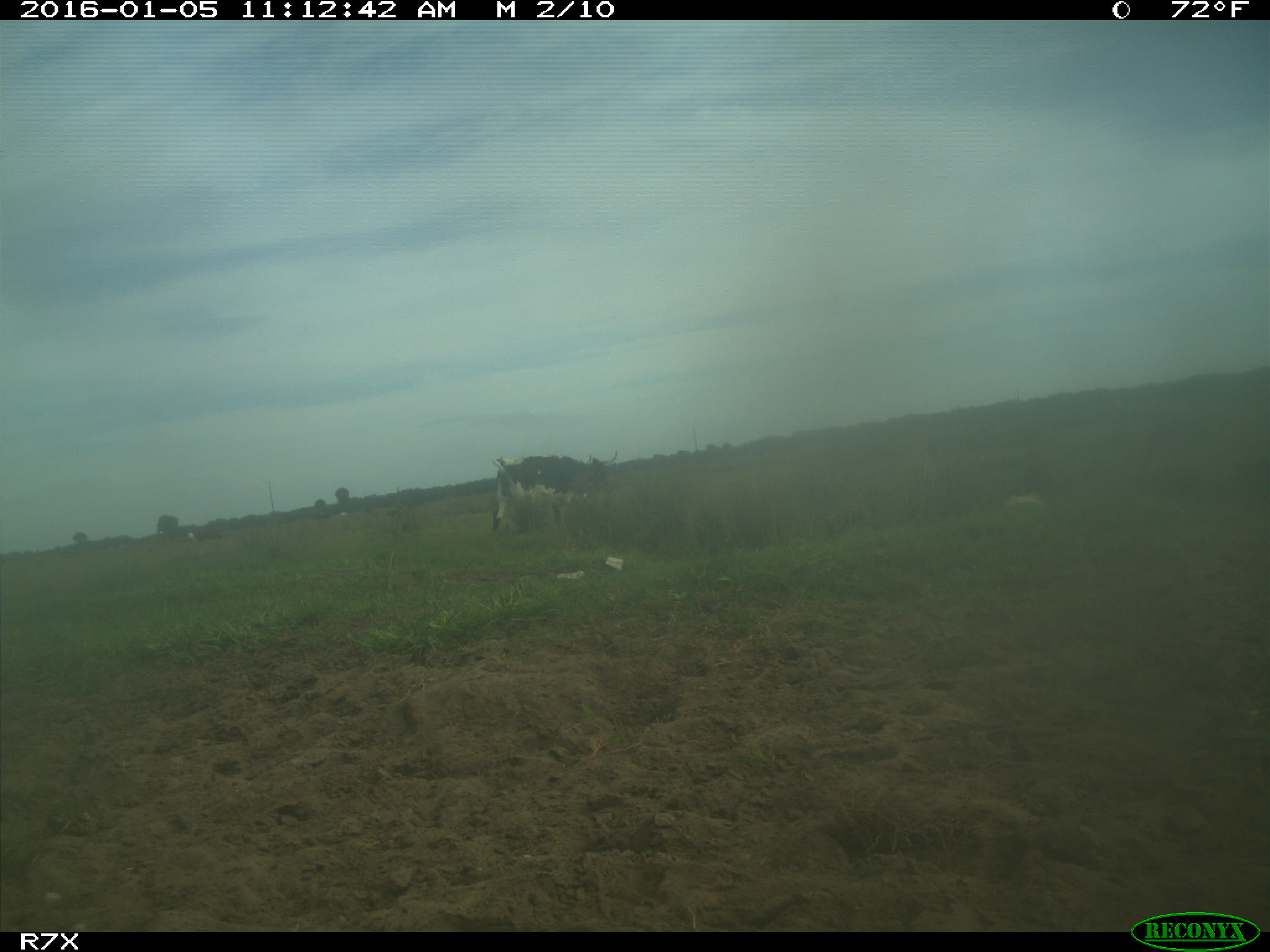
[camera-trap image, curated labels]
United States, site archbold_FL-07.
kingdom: Animalia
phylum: Chordata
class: Mammalia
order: Artiodactyla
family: Bovidae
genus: Bos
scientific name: Bos taurus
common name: domestic cow